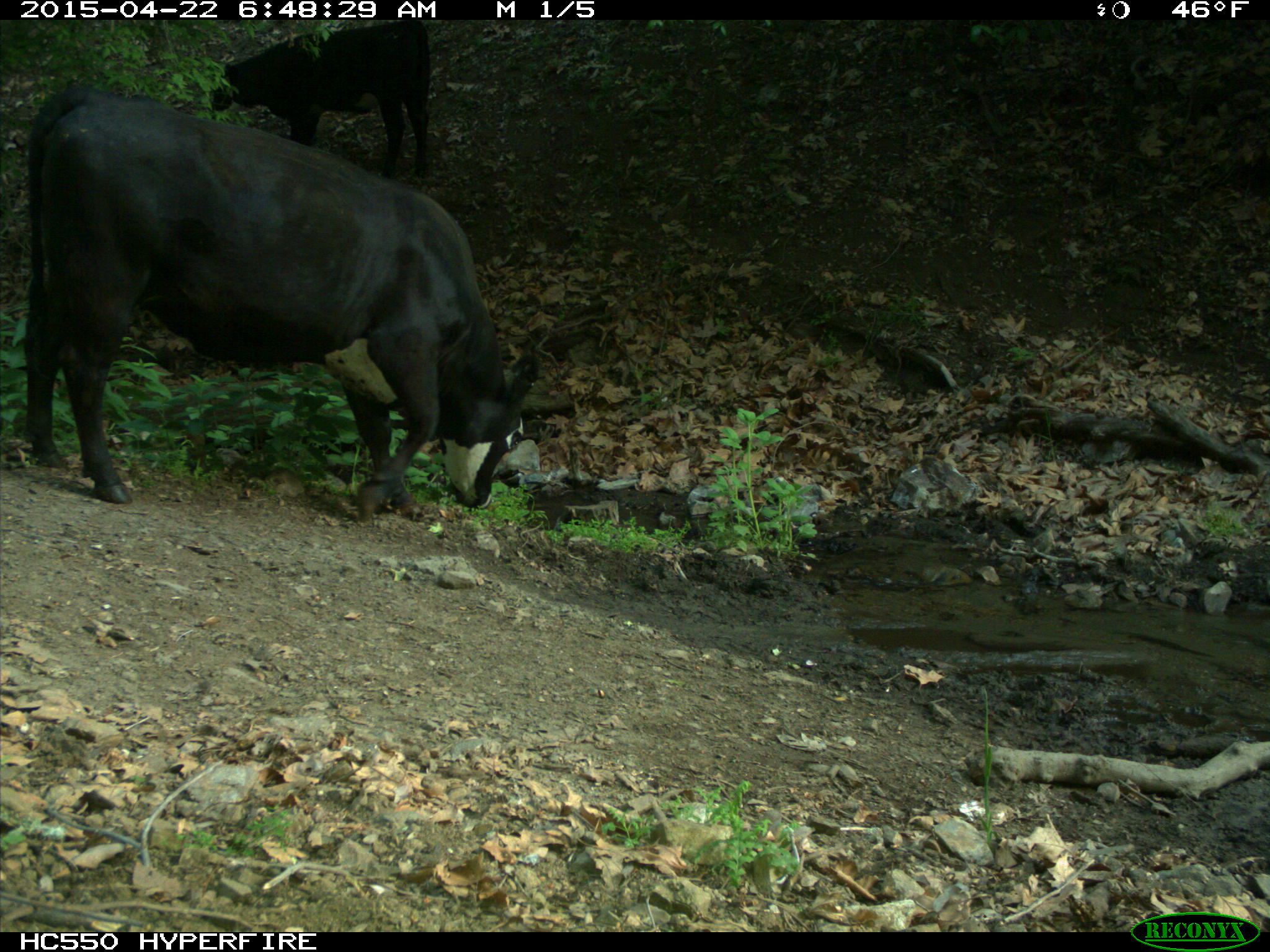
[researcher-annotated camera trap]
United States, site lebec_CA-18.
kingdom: Animalia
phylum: Chordata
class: Mammalia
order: Artiodactyla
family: Bovidae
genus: Bos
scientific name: Bos taurus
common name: domestic cow